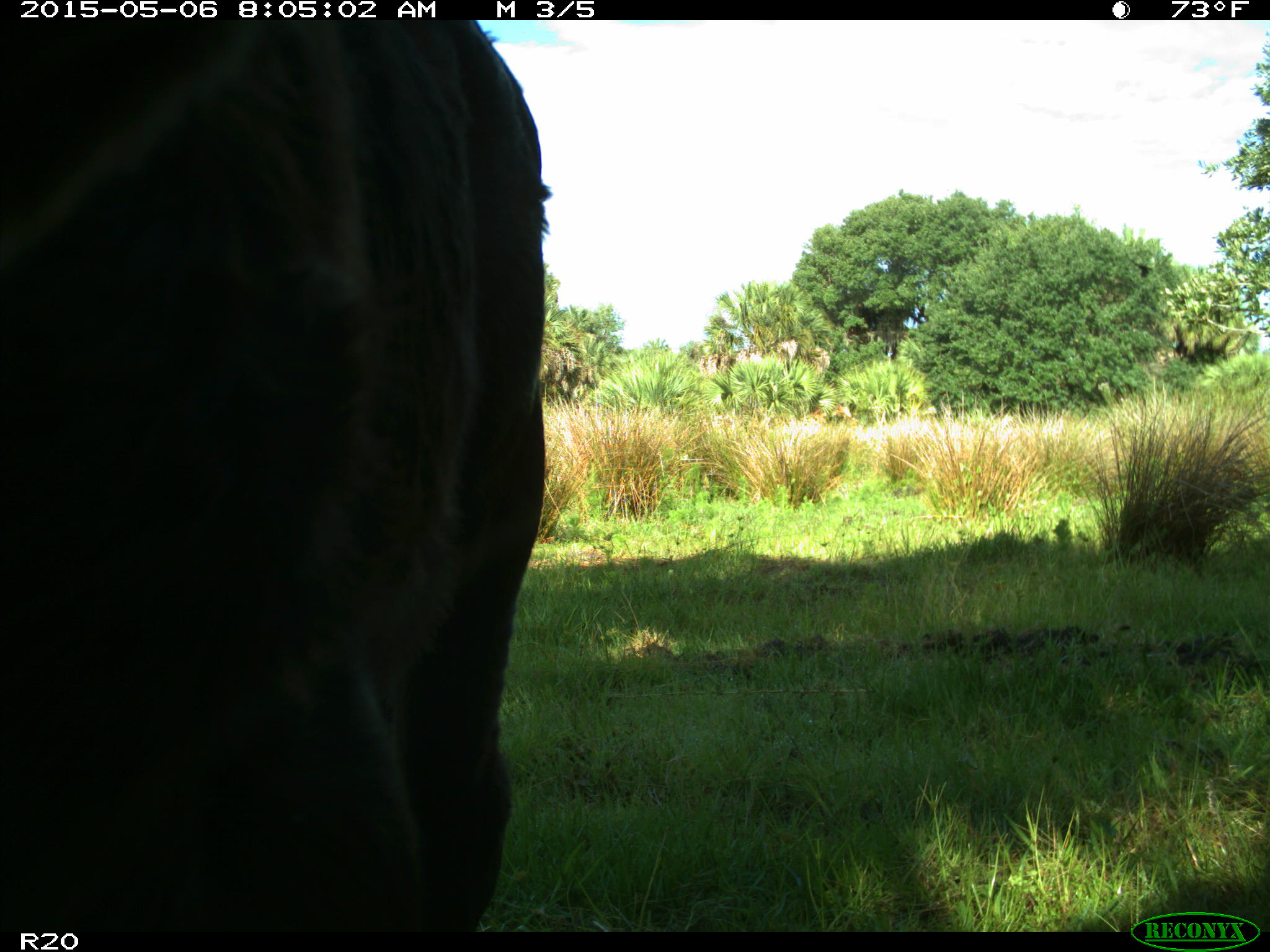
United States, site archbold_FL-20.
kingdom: Animalia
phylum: Chordata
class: Mammalia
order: Artiodactyla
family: Bovidae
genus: Bos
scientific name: Bos taurus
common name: domestic cow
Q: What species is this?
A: Bos taurus (domestic cow).